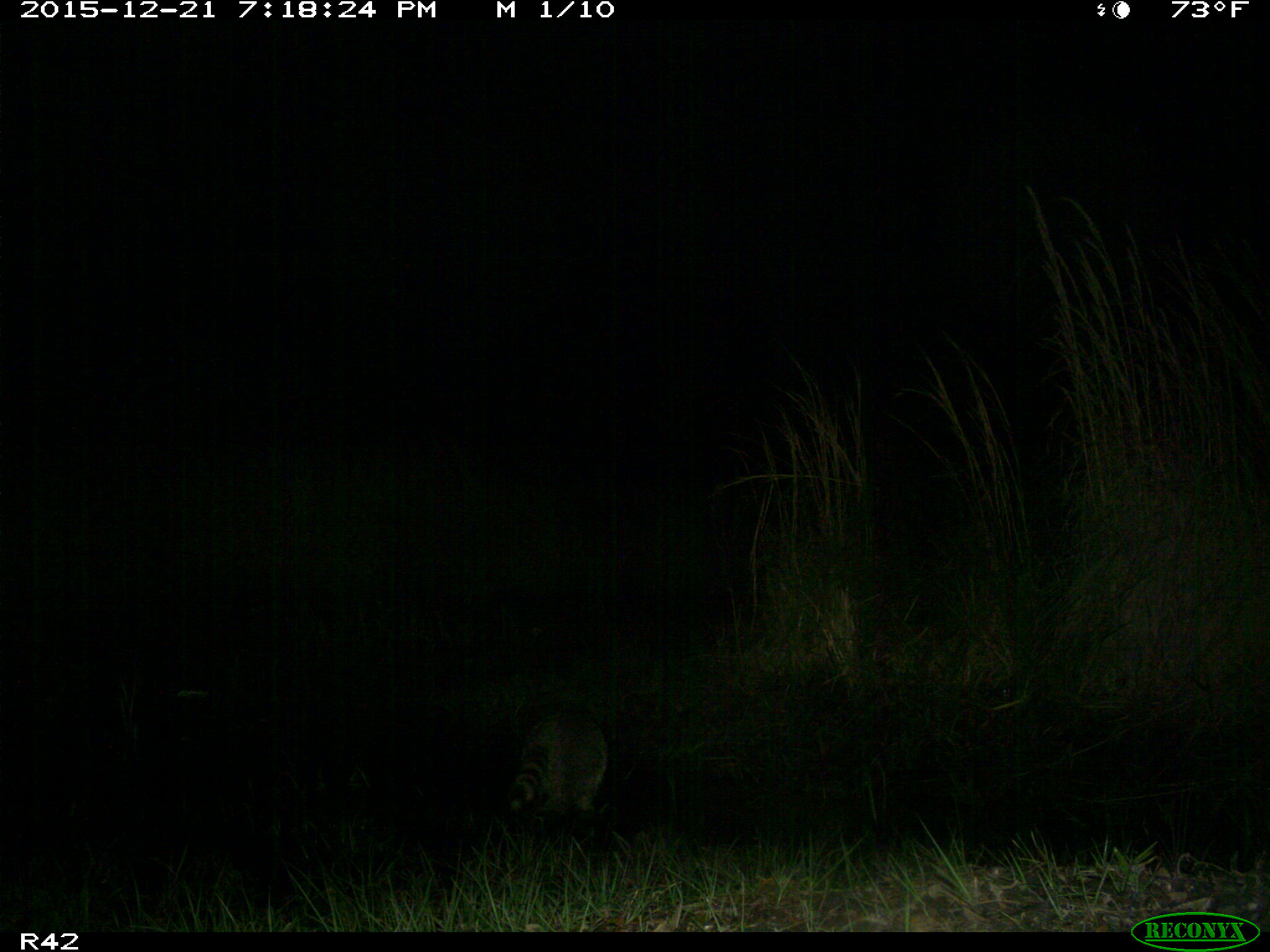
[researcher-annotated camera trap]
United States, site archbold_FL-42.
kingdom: Animalia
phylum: Chordata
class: Mammalia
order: Carnivora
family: Procyonidae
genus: Procyon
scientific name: Procyon lotor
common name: common raccoon